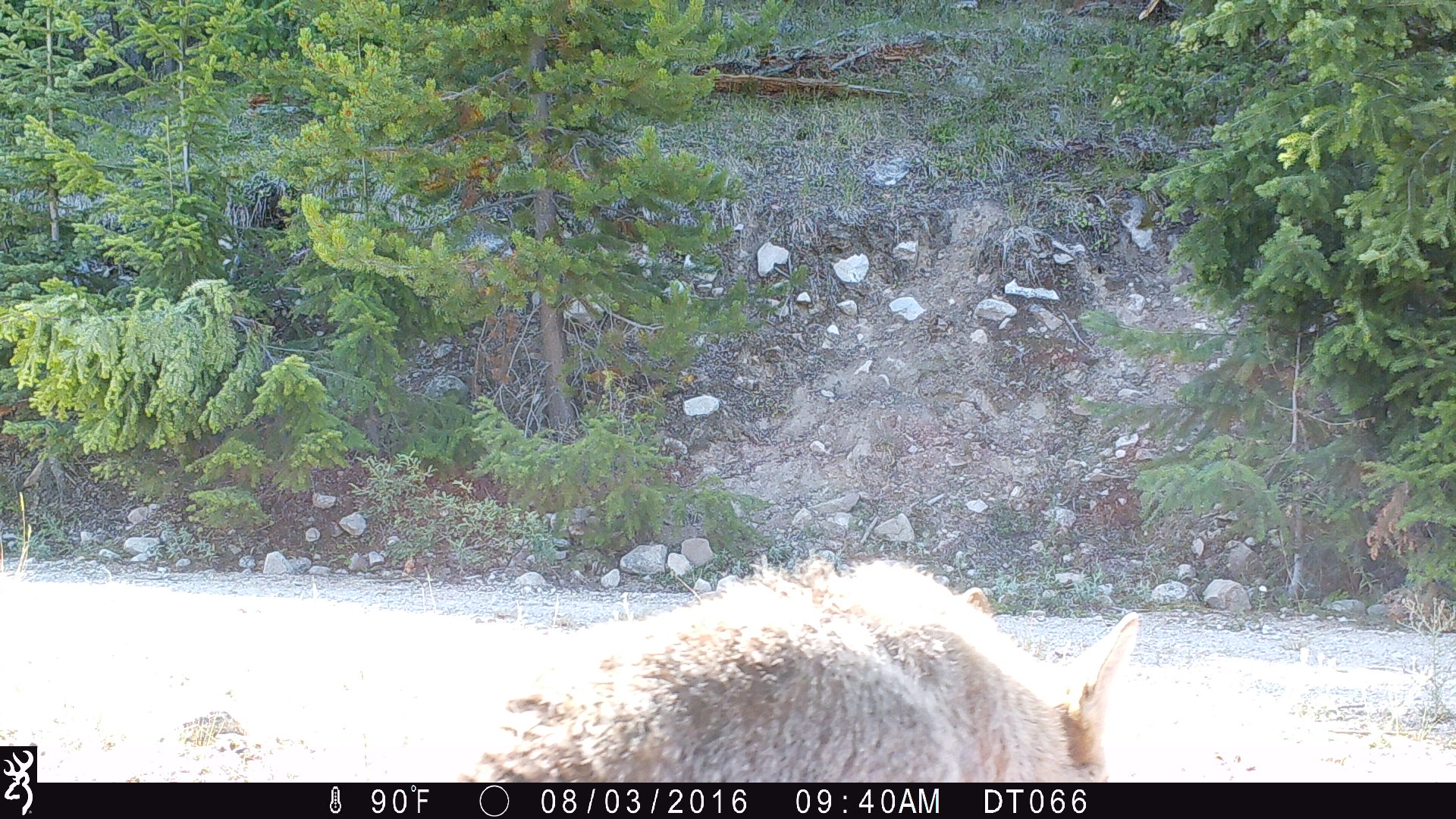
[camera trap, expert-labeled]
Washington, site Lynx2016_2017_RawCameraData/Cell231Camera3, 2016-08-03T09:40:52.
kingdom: Animalia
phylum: Chordata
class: Mammalia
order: Carnivora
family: Canidae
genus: Canis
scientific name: Canis latrans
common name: coyote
Canis latrans (coyote). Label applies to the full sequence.